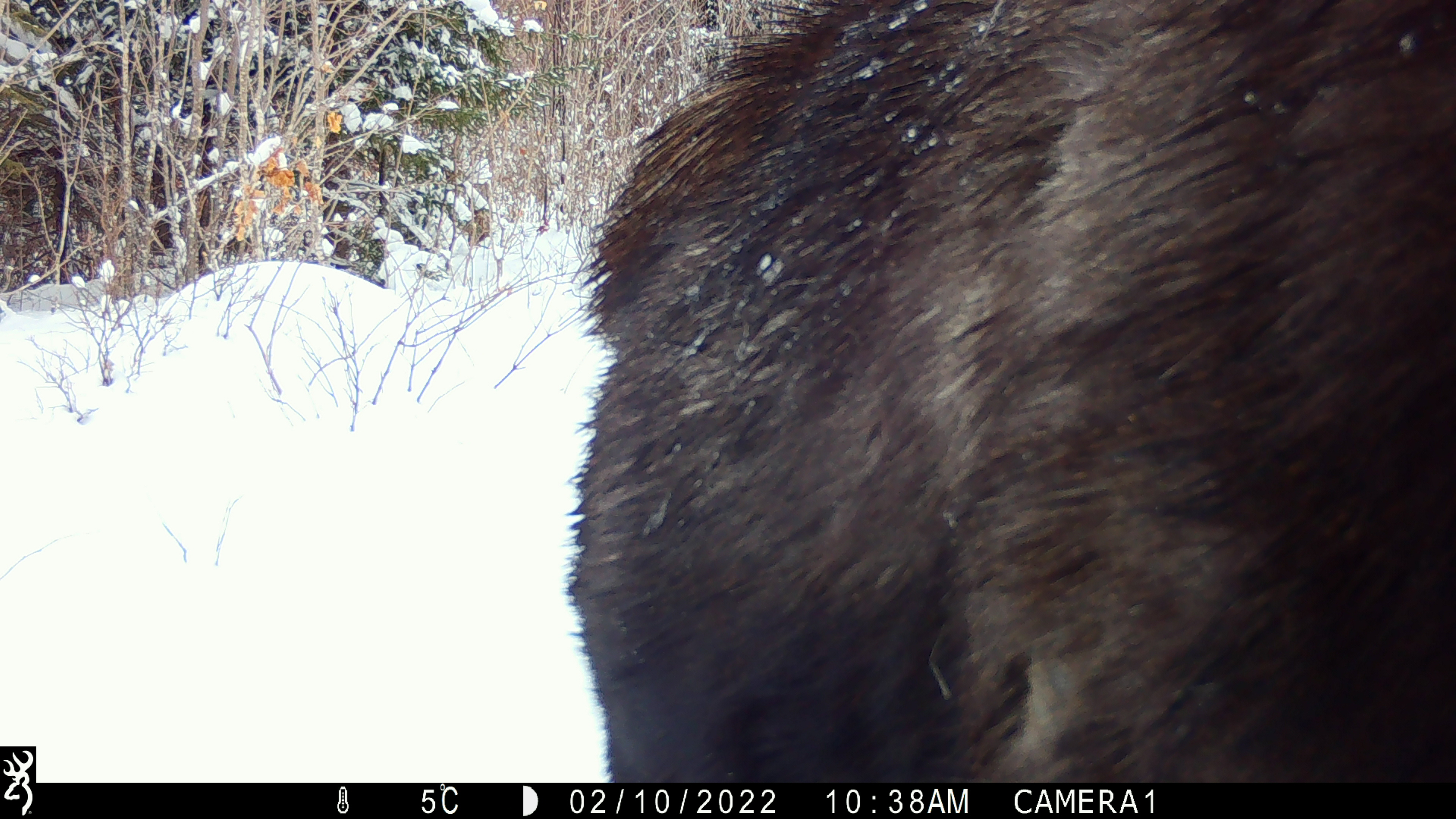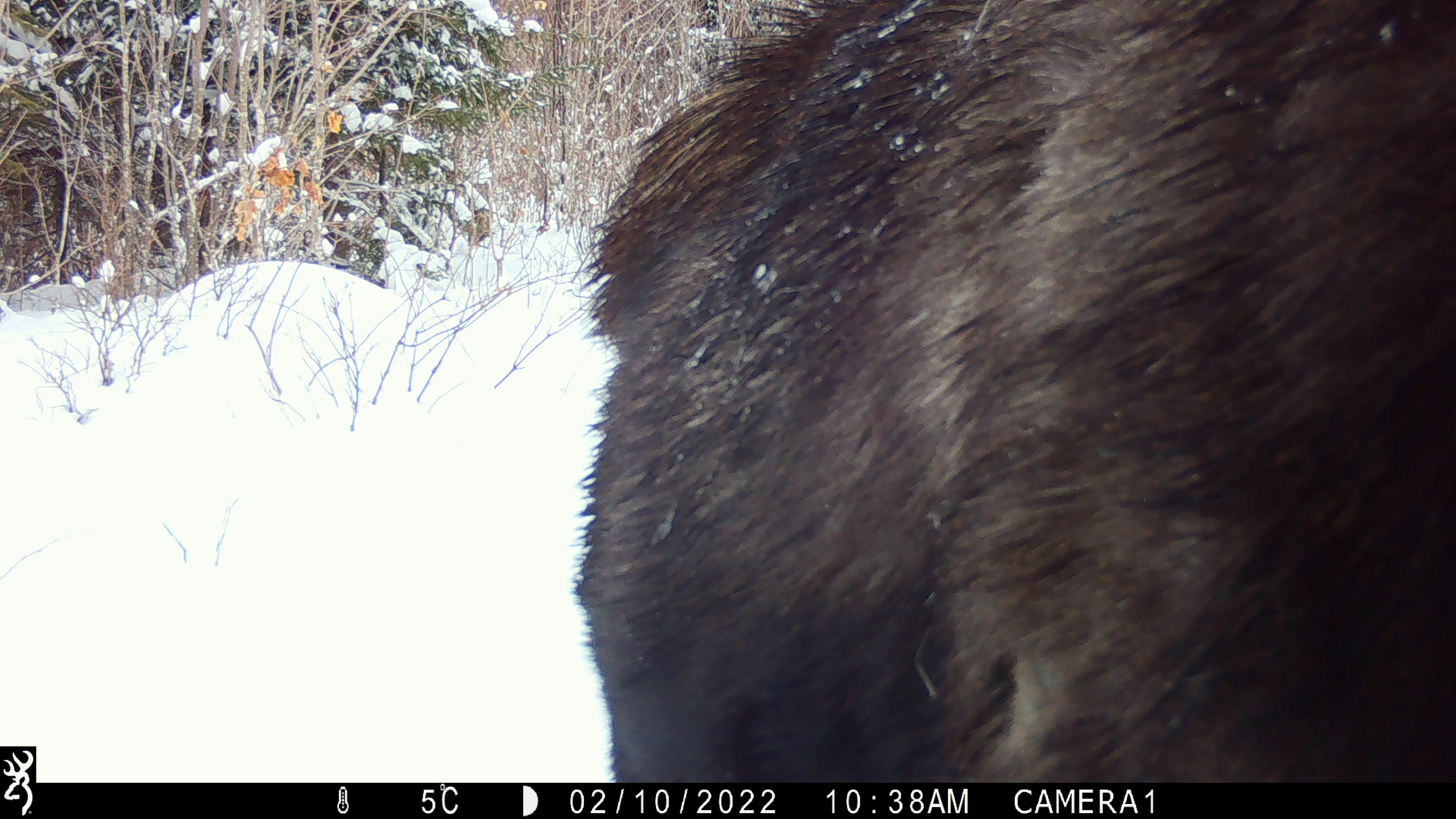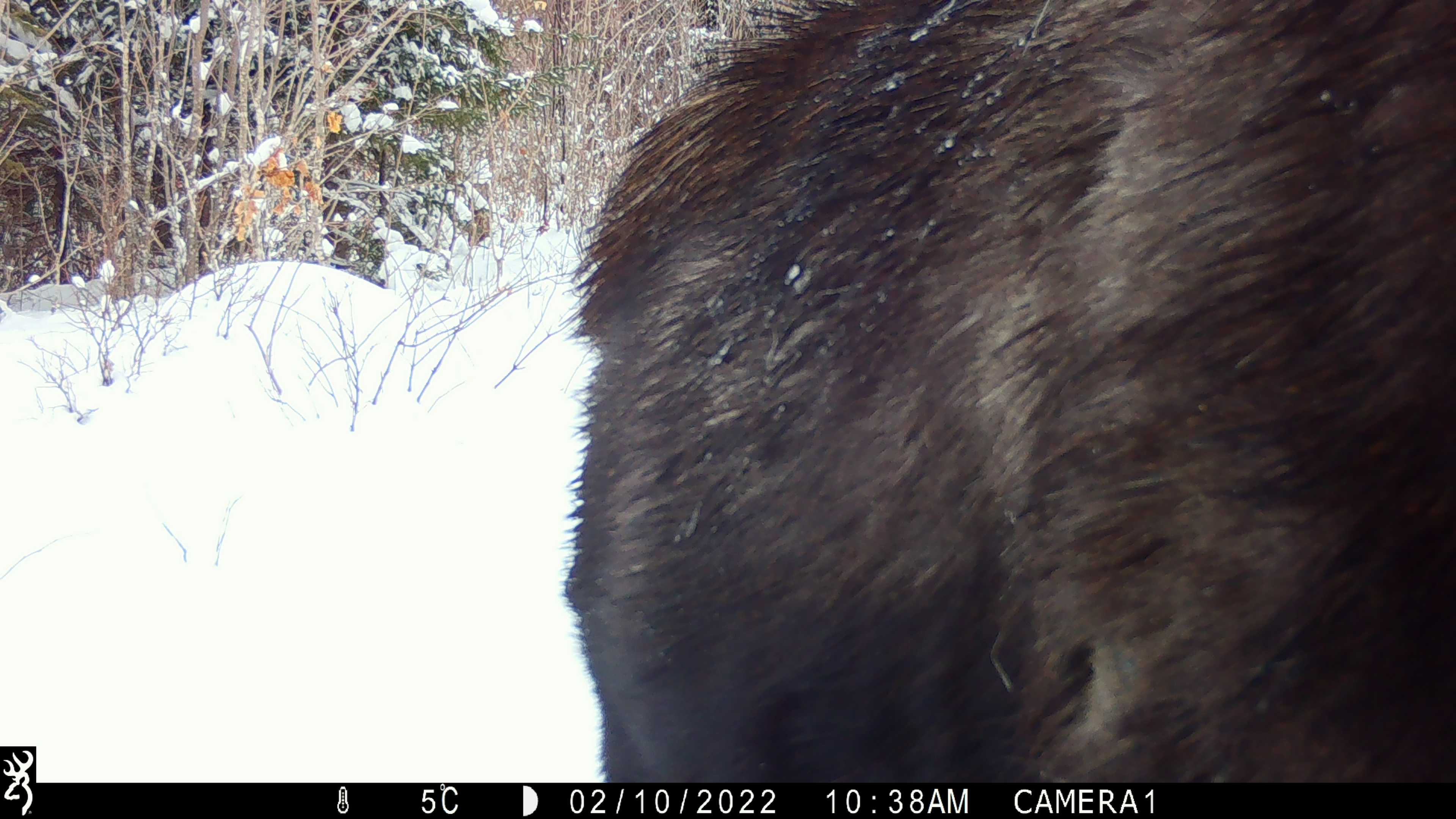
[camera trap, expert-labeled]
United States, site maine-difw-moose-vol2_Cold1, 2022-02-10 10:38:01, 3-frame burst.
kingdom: Animalia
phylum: Chordata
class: Mammalia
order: Artiodactyla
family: Cervidae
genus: Alces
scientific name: Alces alces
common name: moose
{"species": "moose (Alces alces)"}